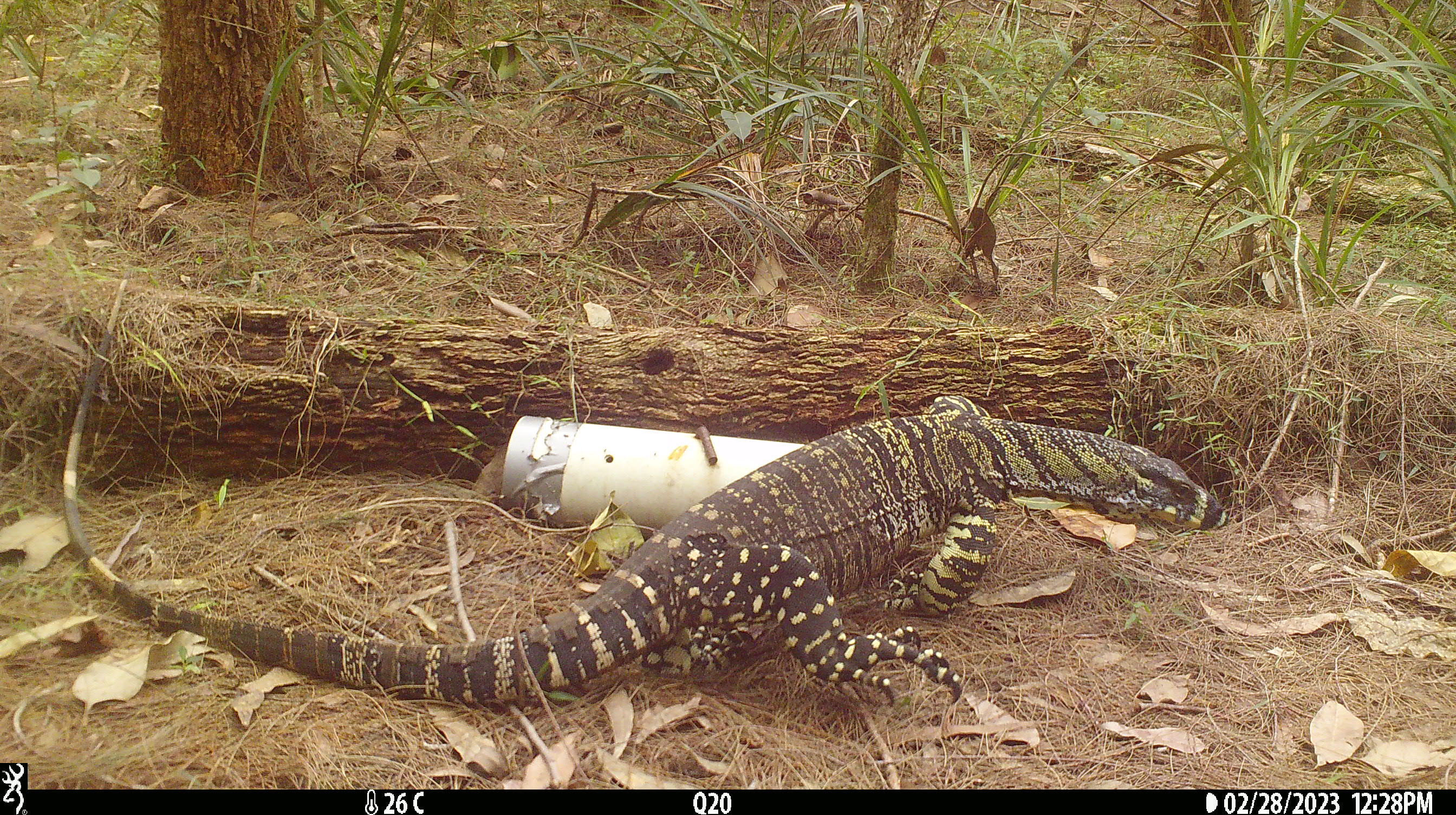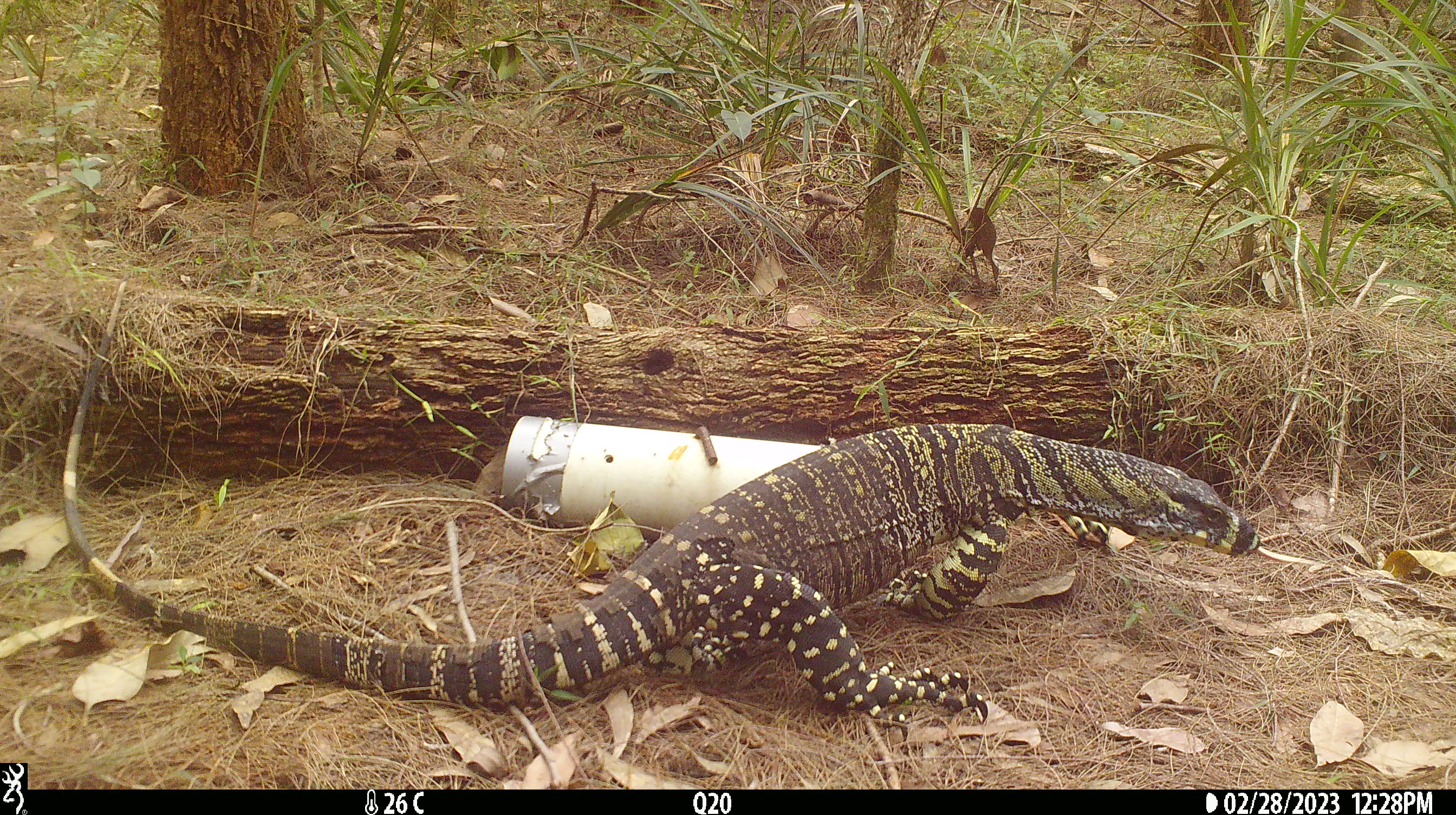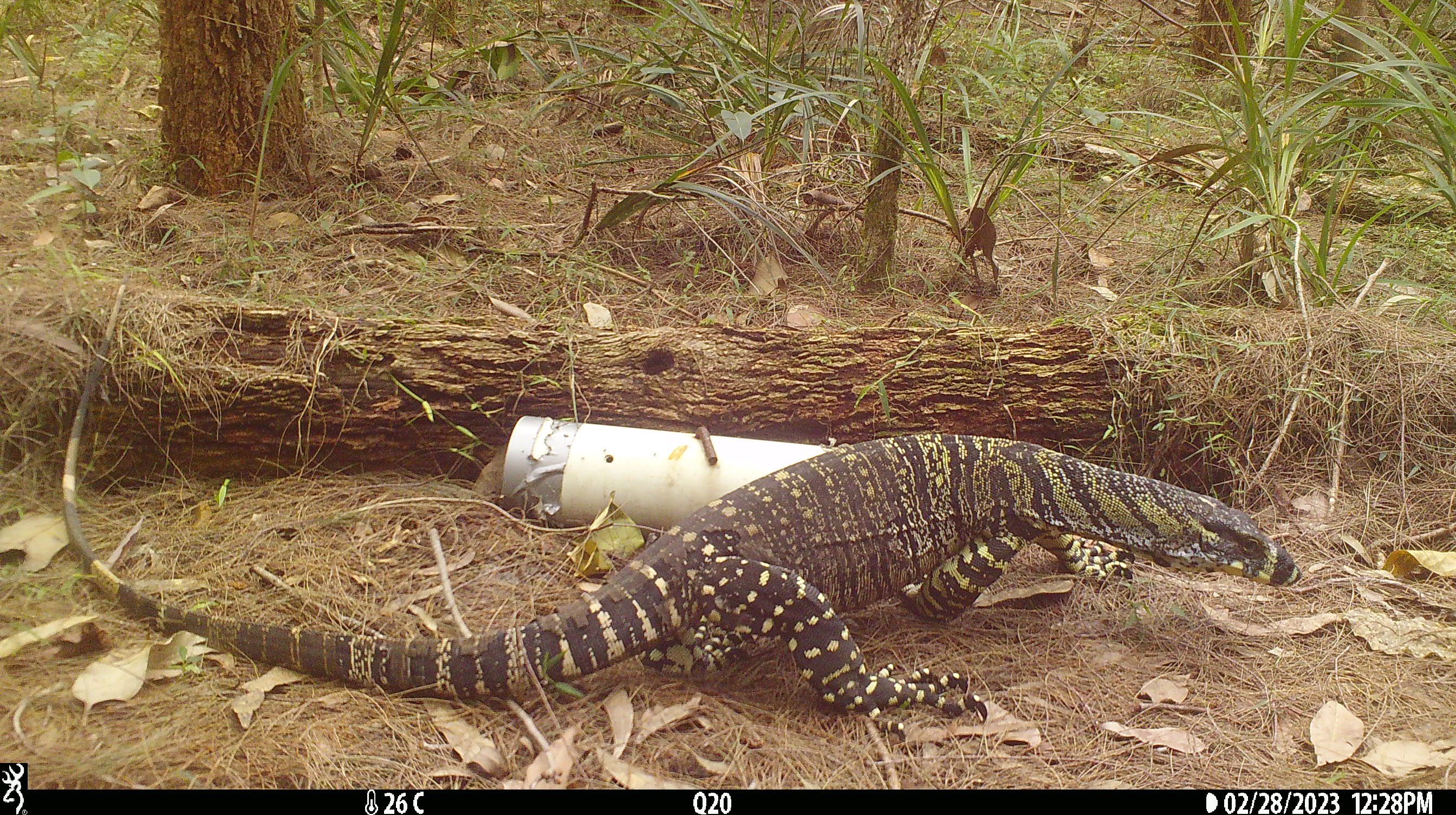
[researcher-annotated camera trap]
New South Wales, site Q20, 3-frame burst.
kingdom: Animalia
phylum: Chordata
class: Reptilia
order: Squamata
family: Varanidae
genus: Varanus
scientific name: Varanus varius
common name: lace monitor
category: goanna